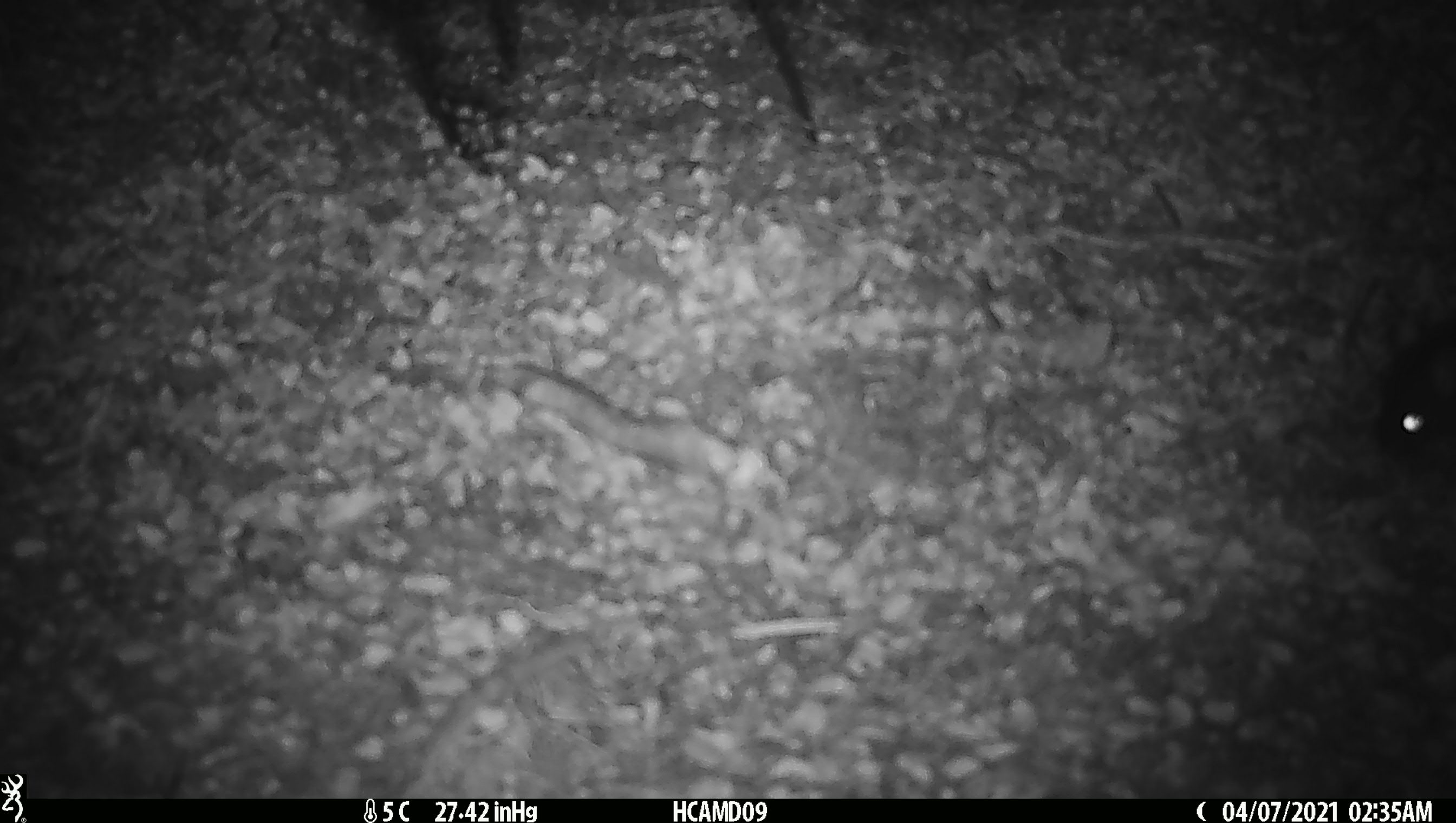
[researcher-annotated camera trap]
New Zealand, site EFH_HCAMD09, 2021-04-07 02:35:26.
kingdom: Animalia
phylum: Chordata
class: Mammalia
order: Rodentia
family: Muridae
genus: Rattus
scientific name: Rattus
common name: rat